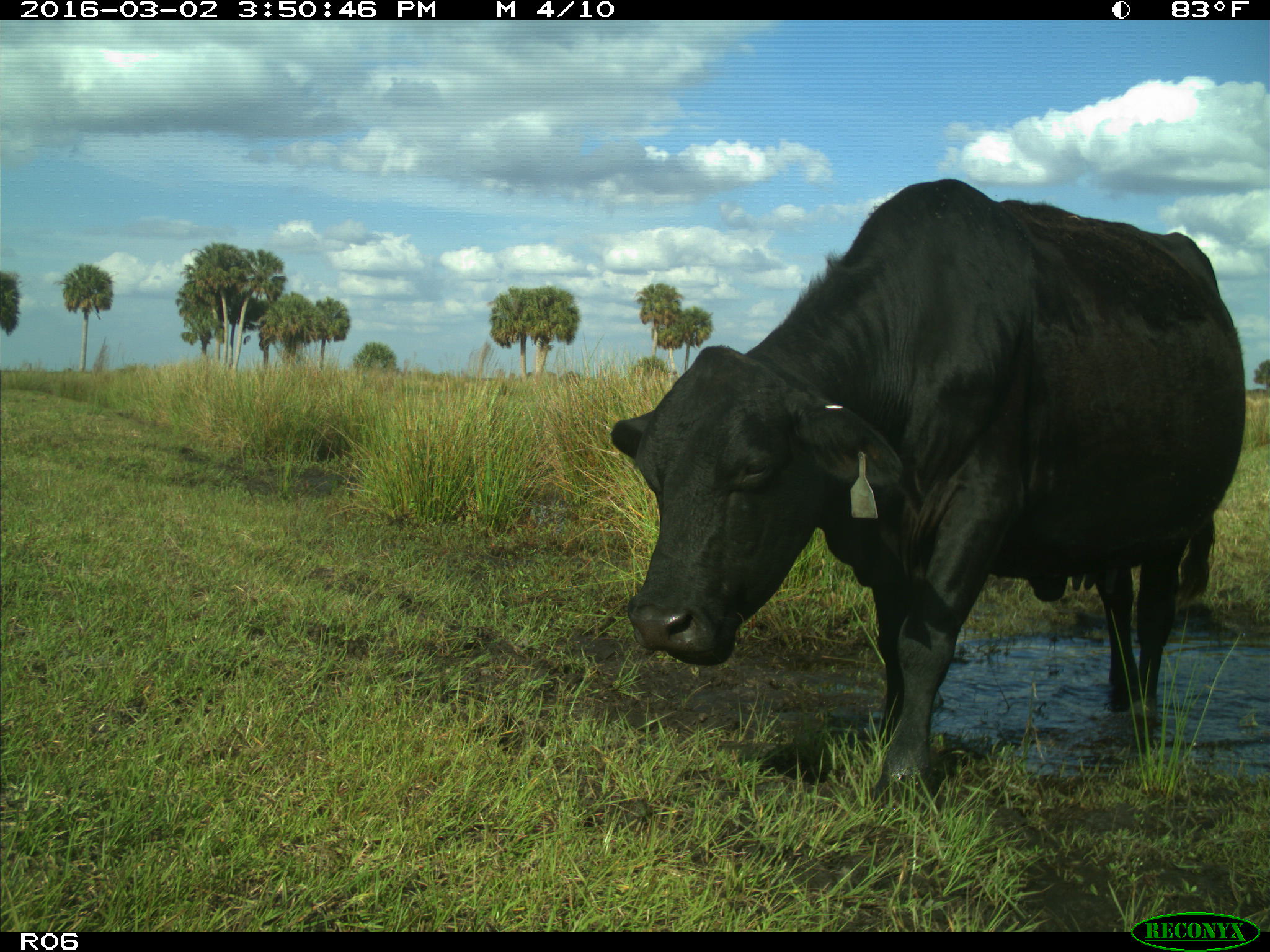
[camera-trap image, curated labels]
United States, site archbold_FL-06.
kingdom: Animalia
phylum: Chordata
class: Mammalia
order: Artiodactyla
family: Bovidae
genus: Bos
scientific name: Bos taurus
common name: domestic cow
Bos taurus (domestic cow).